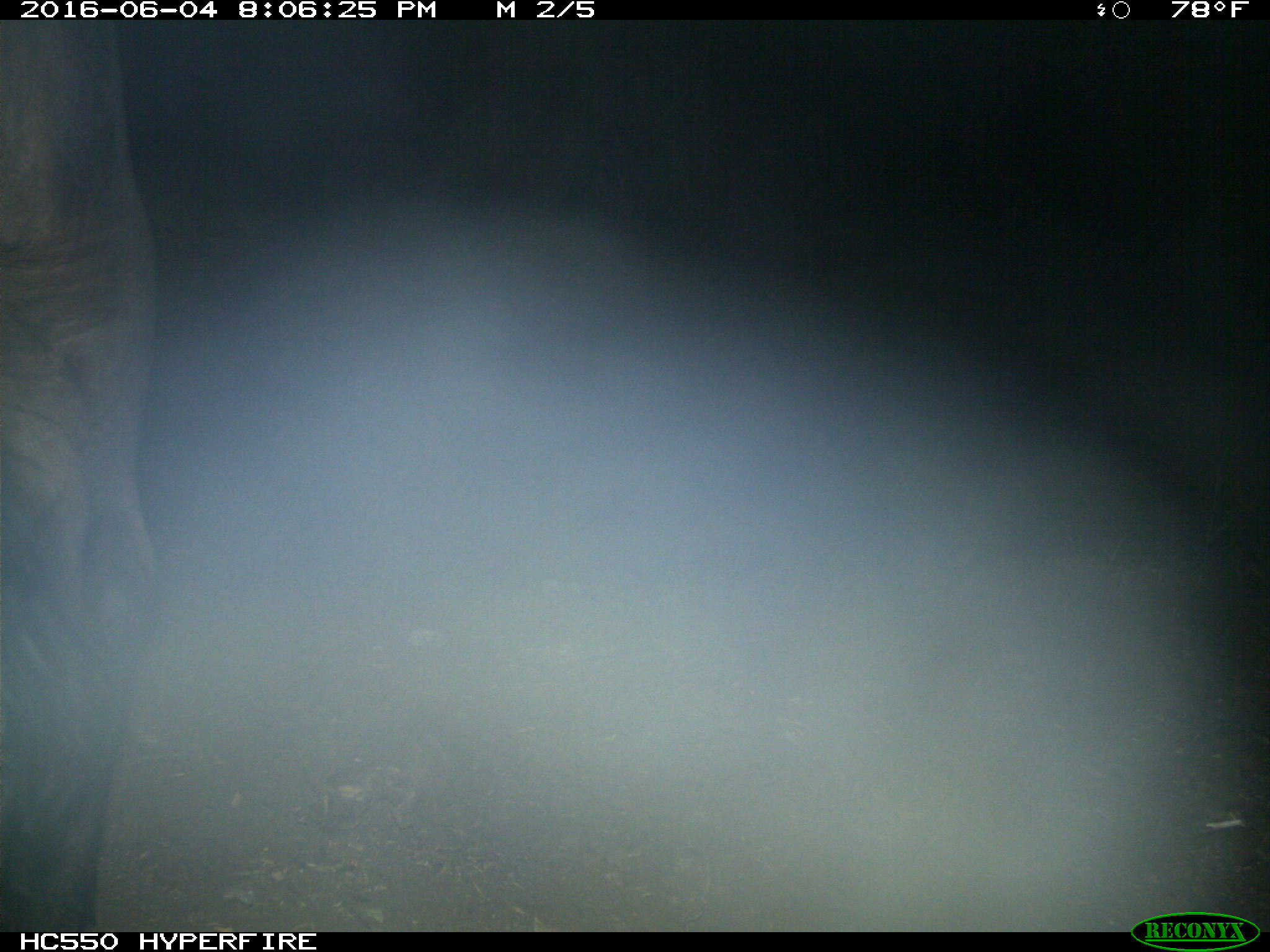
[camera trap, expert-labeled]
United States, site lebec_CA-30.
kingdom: Animalia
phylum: Chordata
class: Mammalia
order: Artiodactyla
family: Bovidae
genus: Bos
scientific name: Bos taurus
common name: domestic cow